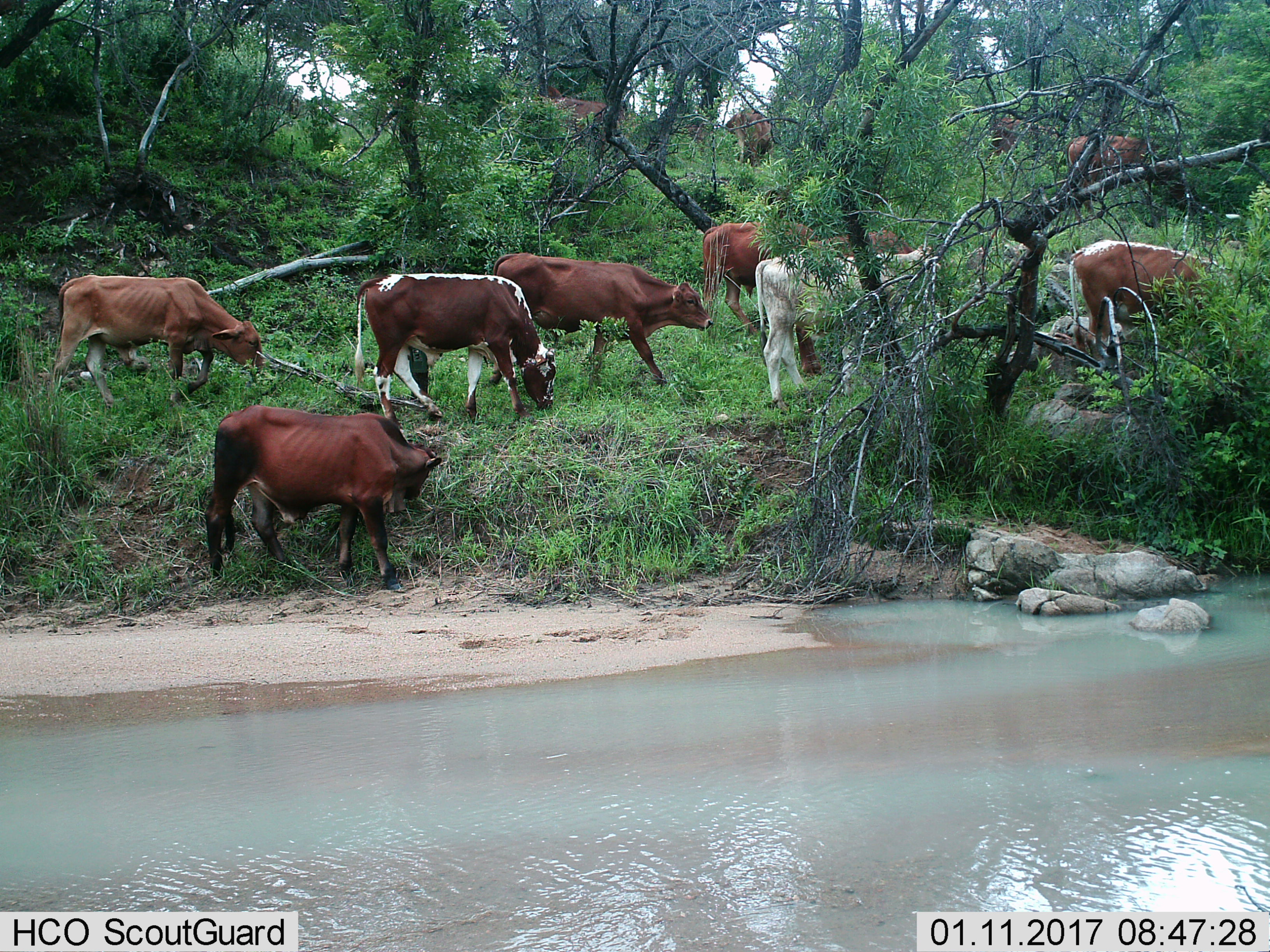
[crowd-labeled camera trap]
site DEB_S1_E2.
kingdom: Animalia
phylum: Chordata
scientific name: Vertebrata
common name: domestic animal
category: domesticanimal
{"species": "domesticanimal (domestic animal) (Vertebrata)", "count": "11-50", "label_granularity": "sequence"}